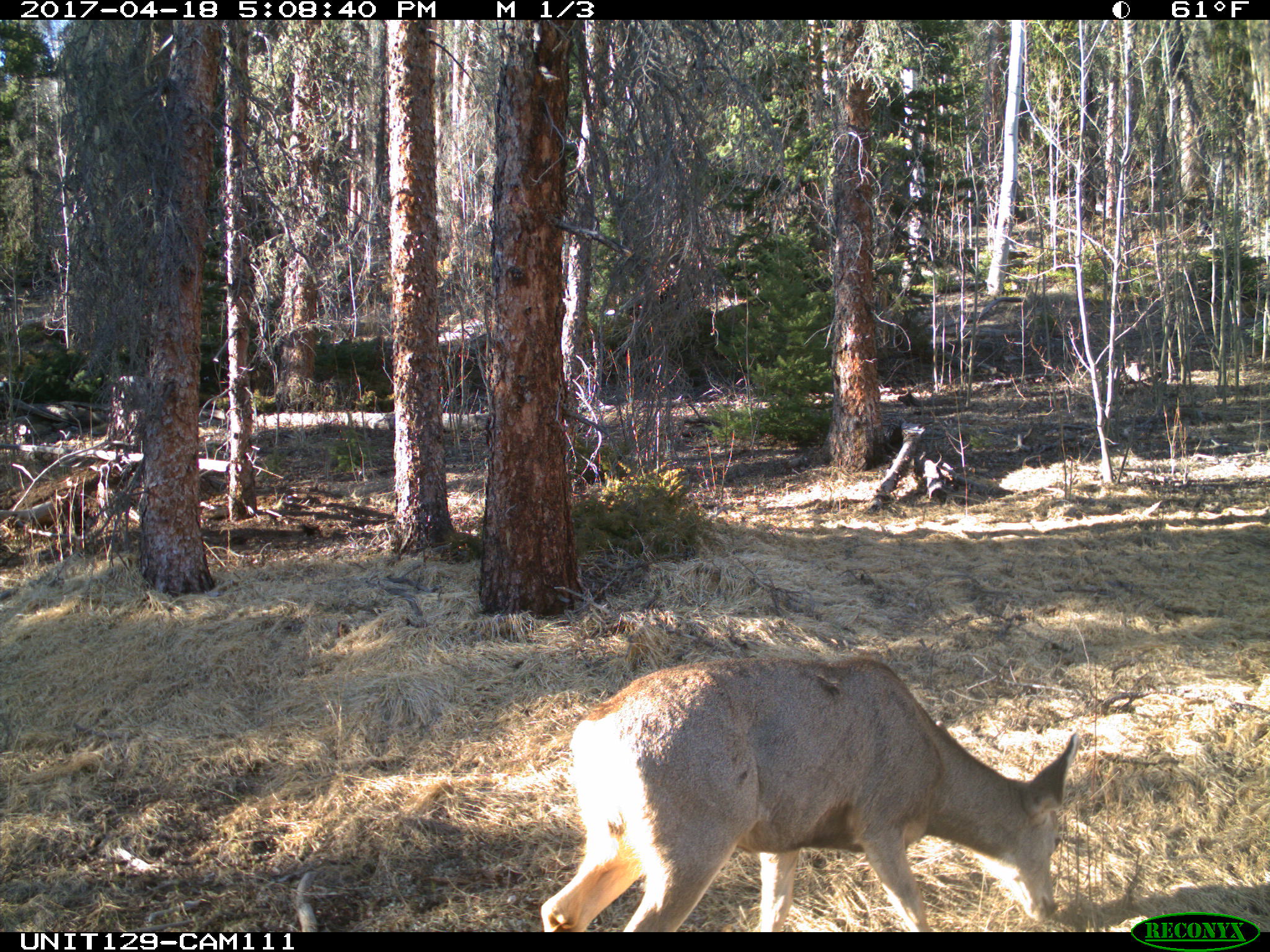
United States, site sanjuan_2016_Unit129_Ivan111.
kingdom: Animalia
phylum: Chordata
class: Mammalia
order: Artiodactyla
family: Cervidae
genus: Odocoileus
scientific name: Odocoileus hemionus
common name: mule deer